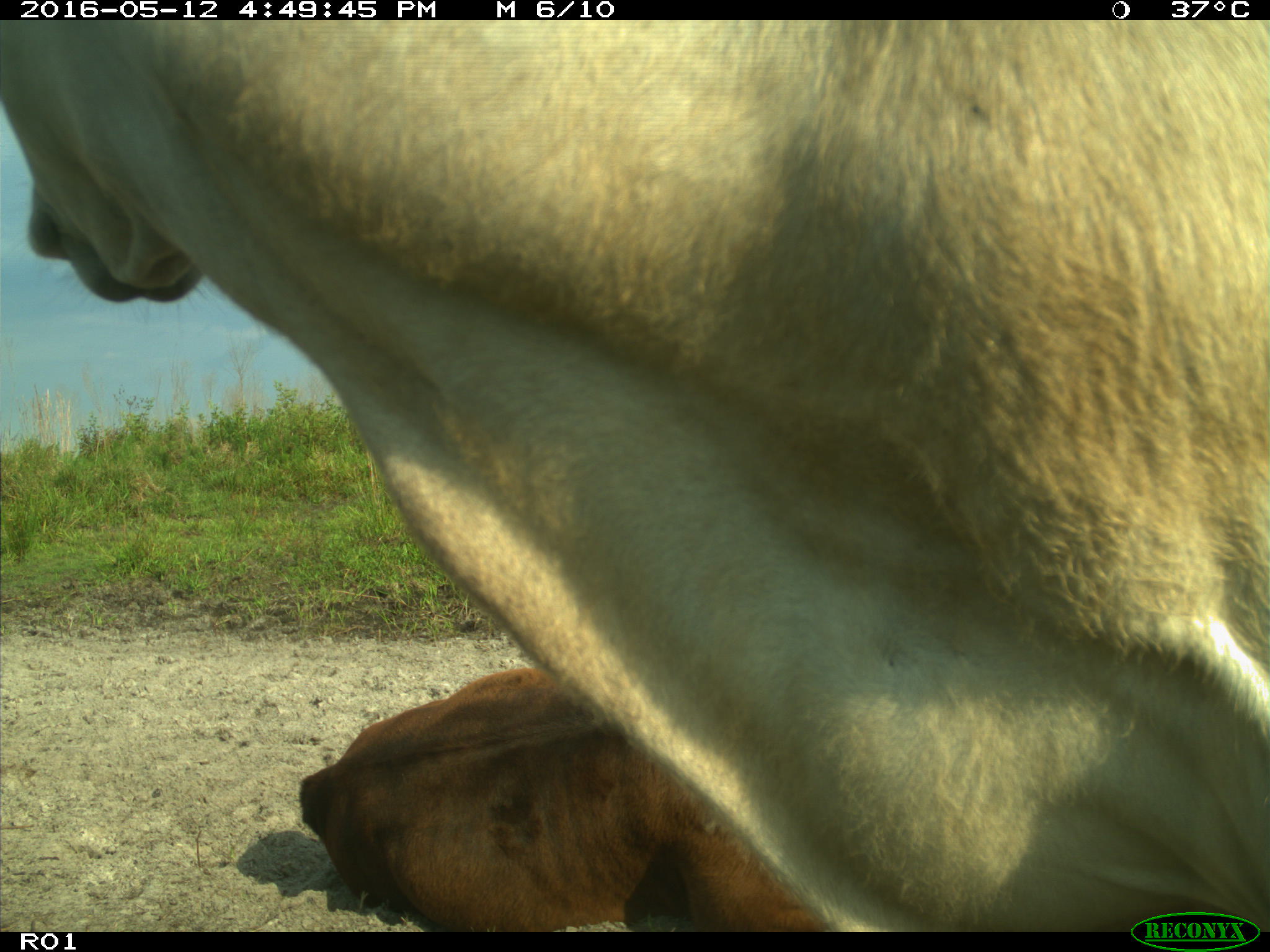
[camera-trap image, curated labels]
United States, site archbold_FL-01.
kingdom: Animalia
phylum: Chordata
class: Mammalia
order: Artiodactyla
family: Bovidae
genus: Bos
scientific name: Bos taurus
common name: domestic cow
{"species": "Bos taurus (domestic cow)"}